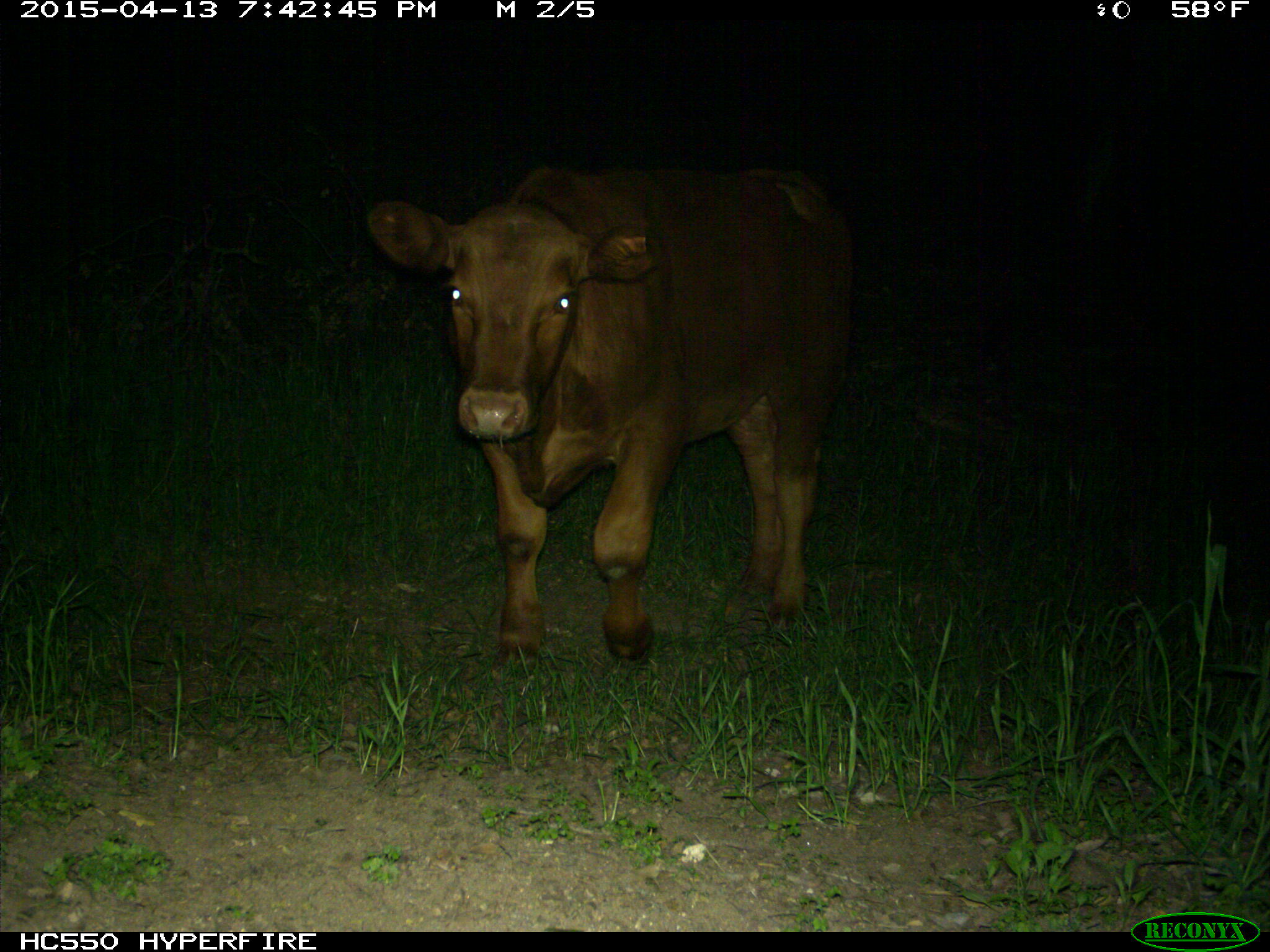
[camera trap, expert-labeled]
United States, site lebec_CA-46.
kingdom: Animalia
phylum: Chordata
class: Mammalia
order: Artiodactyla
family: Bovidae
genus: Bos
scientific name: Bos taurus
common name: domestic cow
Bos taurus (domestic cow).